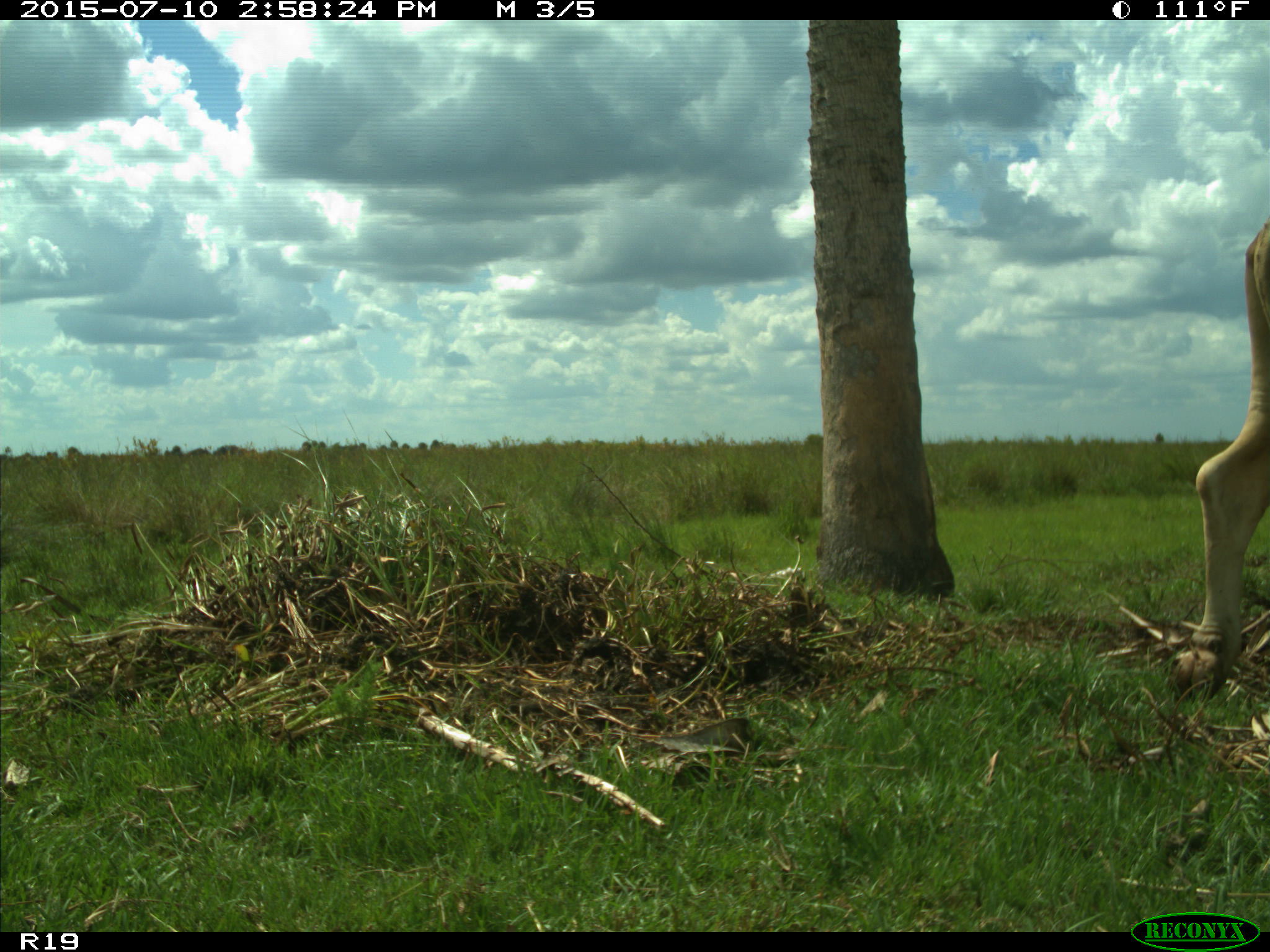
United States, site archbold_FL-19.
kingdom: Animalia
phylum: Chordata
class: Mammalia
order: Artiodactyla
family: Bovidae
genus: Bos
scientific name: Bos taurus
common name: domestic cow